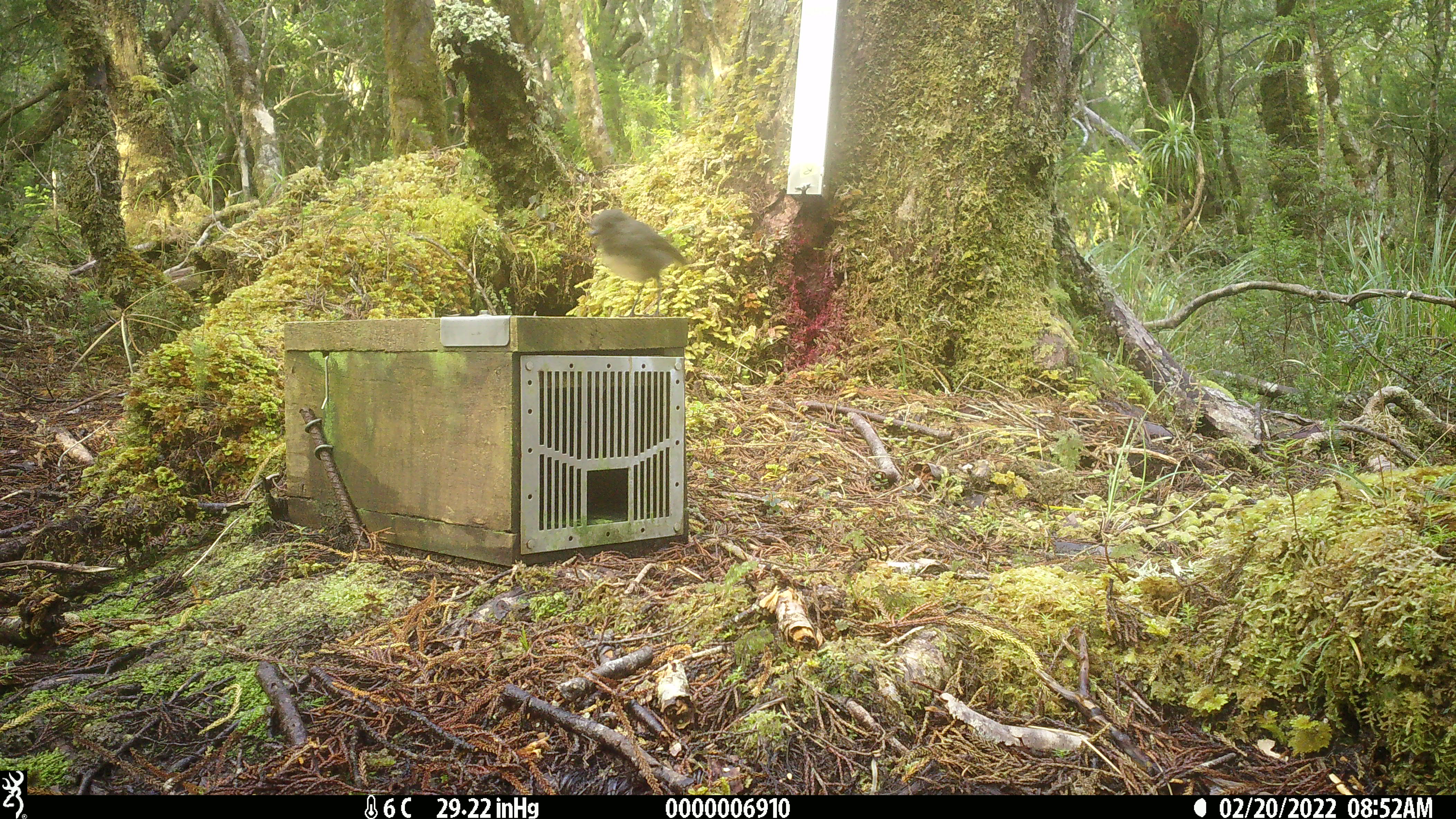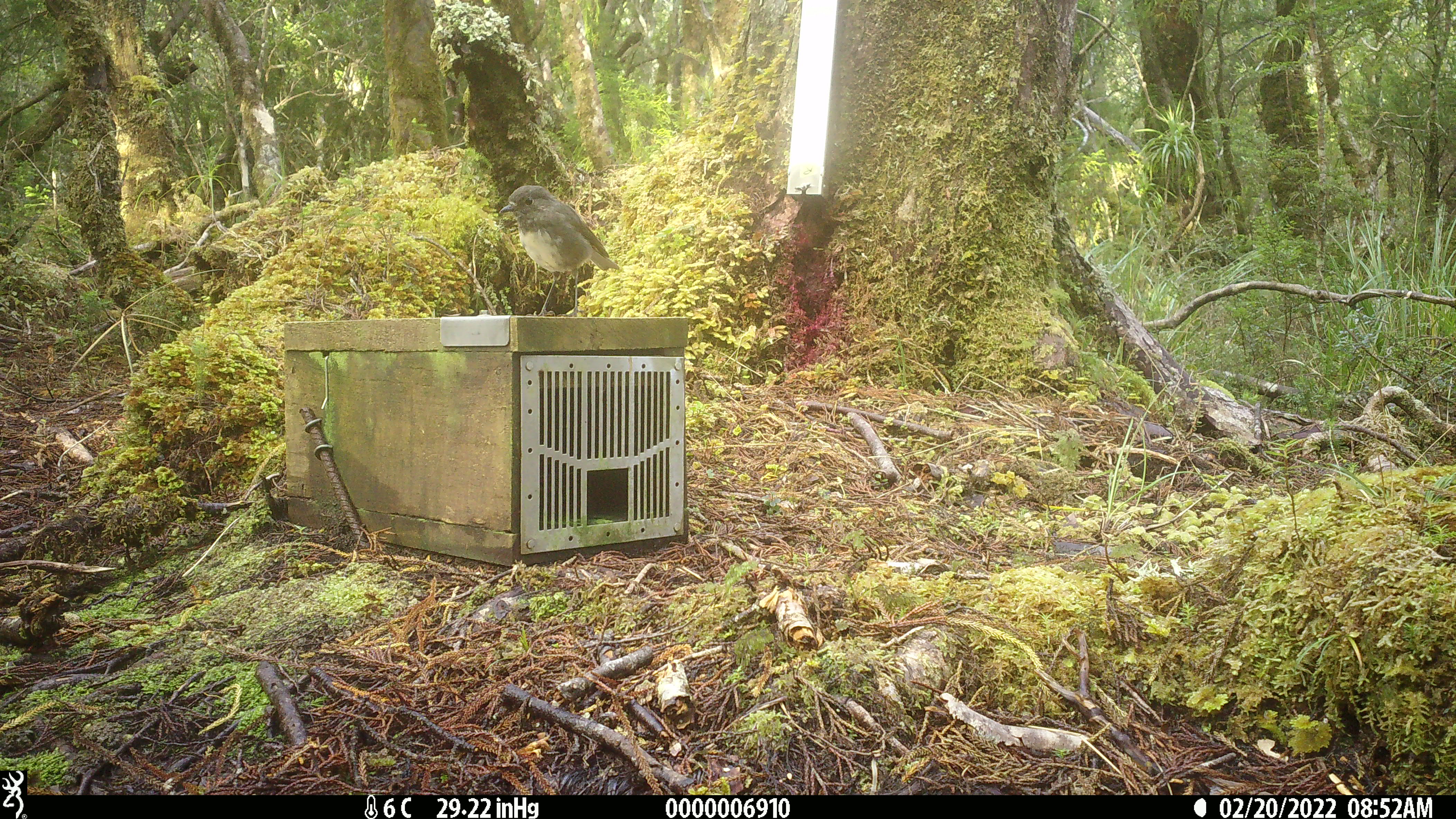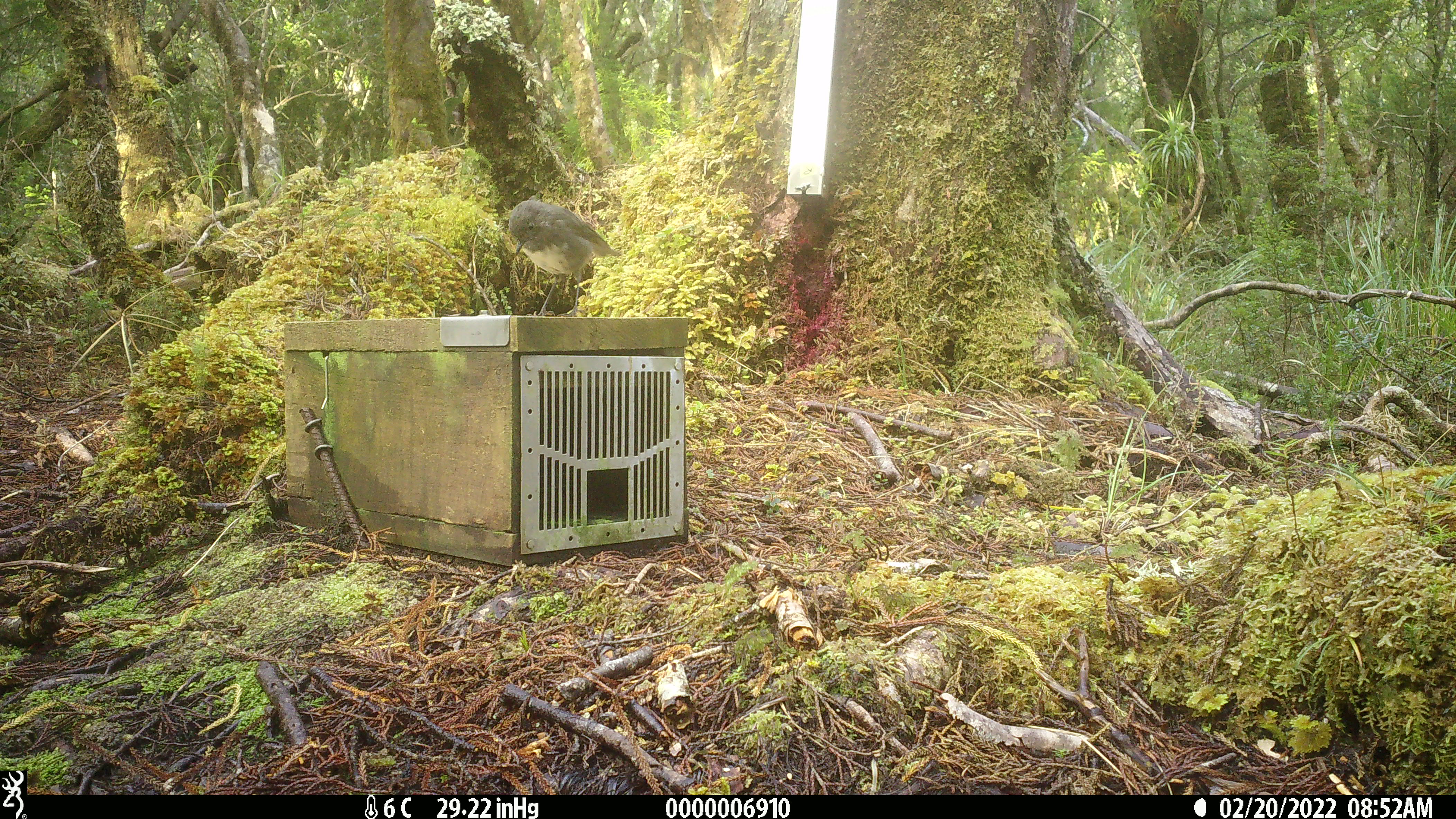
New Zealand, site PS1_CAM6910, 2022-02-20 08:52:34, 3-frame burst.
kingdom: Animalia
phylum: Chordata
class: Aves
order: Passeriformes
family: Petroicidae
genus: Petroica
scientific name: Petroica australis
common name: new zealand robin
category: robin